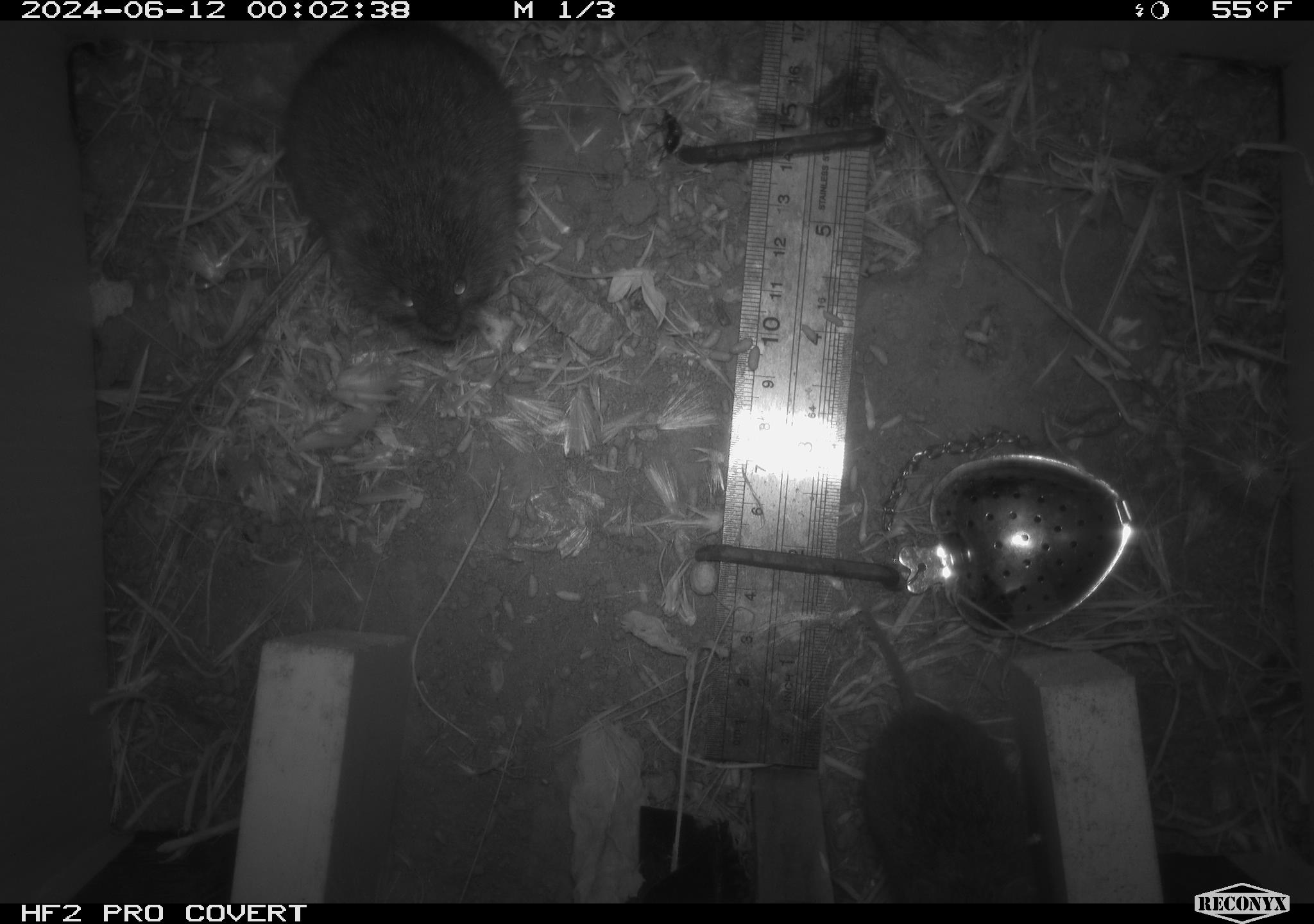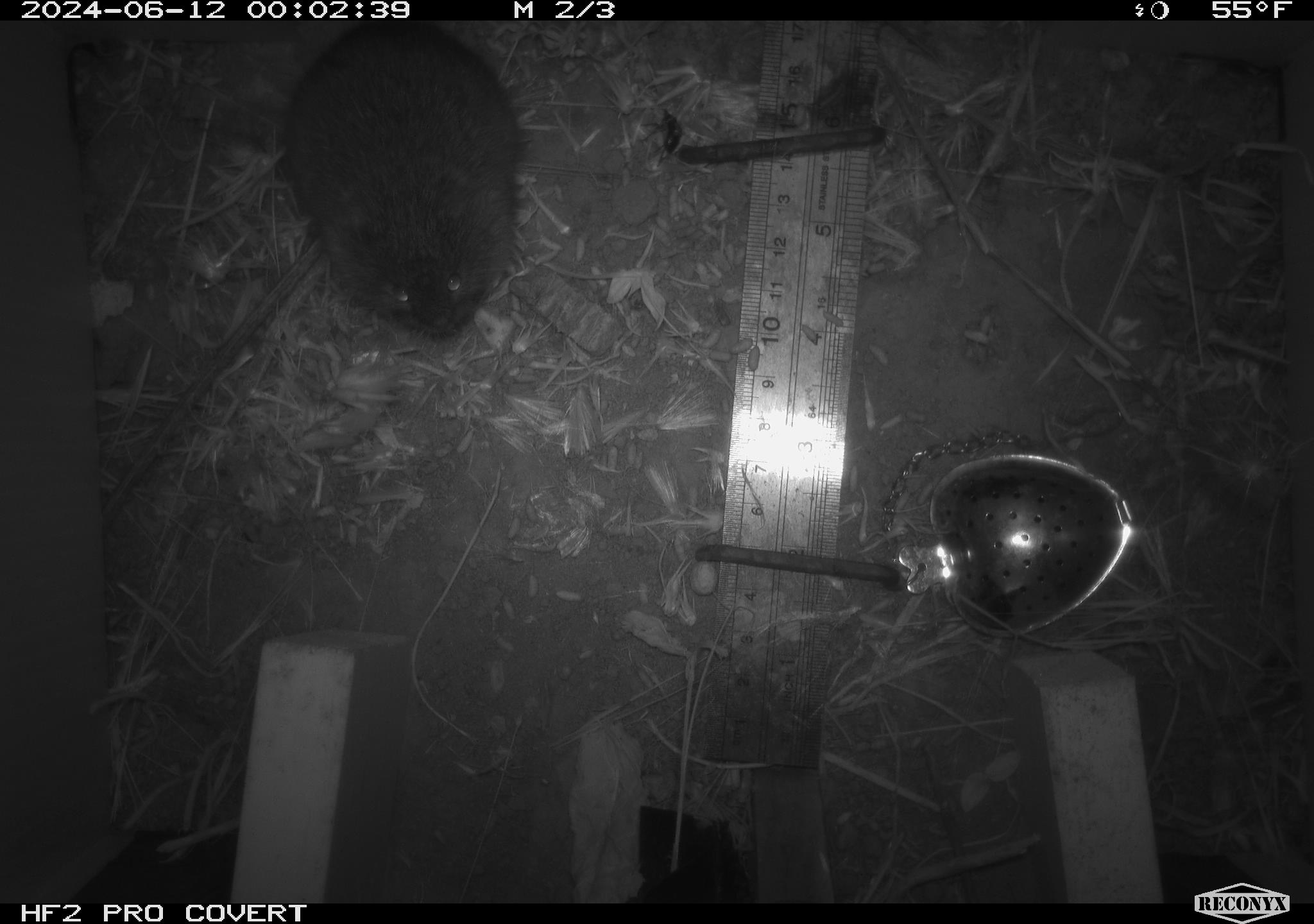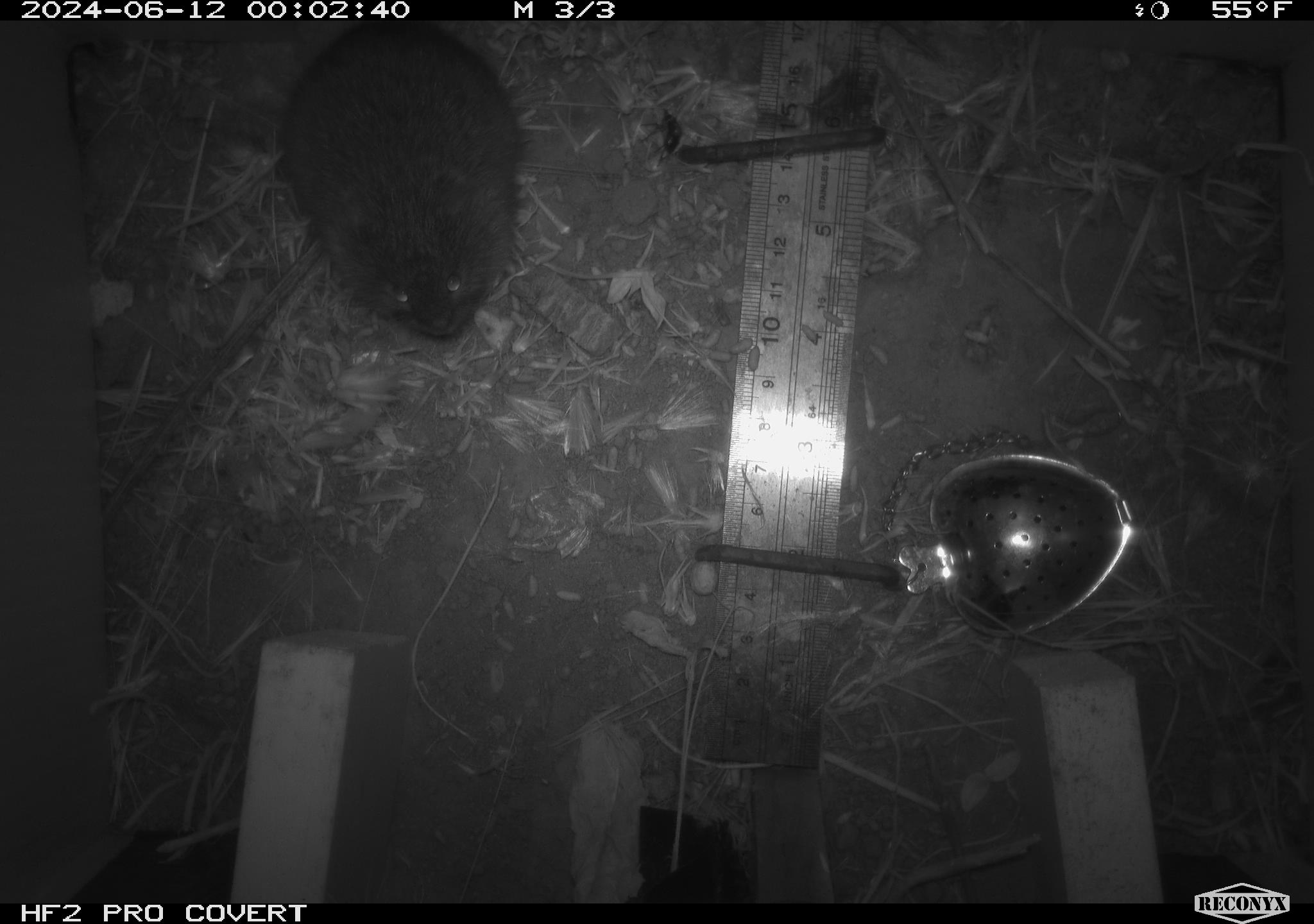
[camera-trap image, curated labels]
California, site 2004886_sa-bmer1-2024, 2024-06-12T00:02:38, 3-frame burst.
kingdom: Animalia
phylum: Chordata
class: Mammalia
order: Rodentia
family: Cricetidae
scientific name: Cricetidae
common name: hamsters, voles, lemmings, and allies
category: cricetidae family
Cricetidae family (hamsters, voles, lemmings, and allies) (Cricetidae).